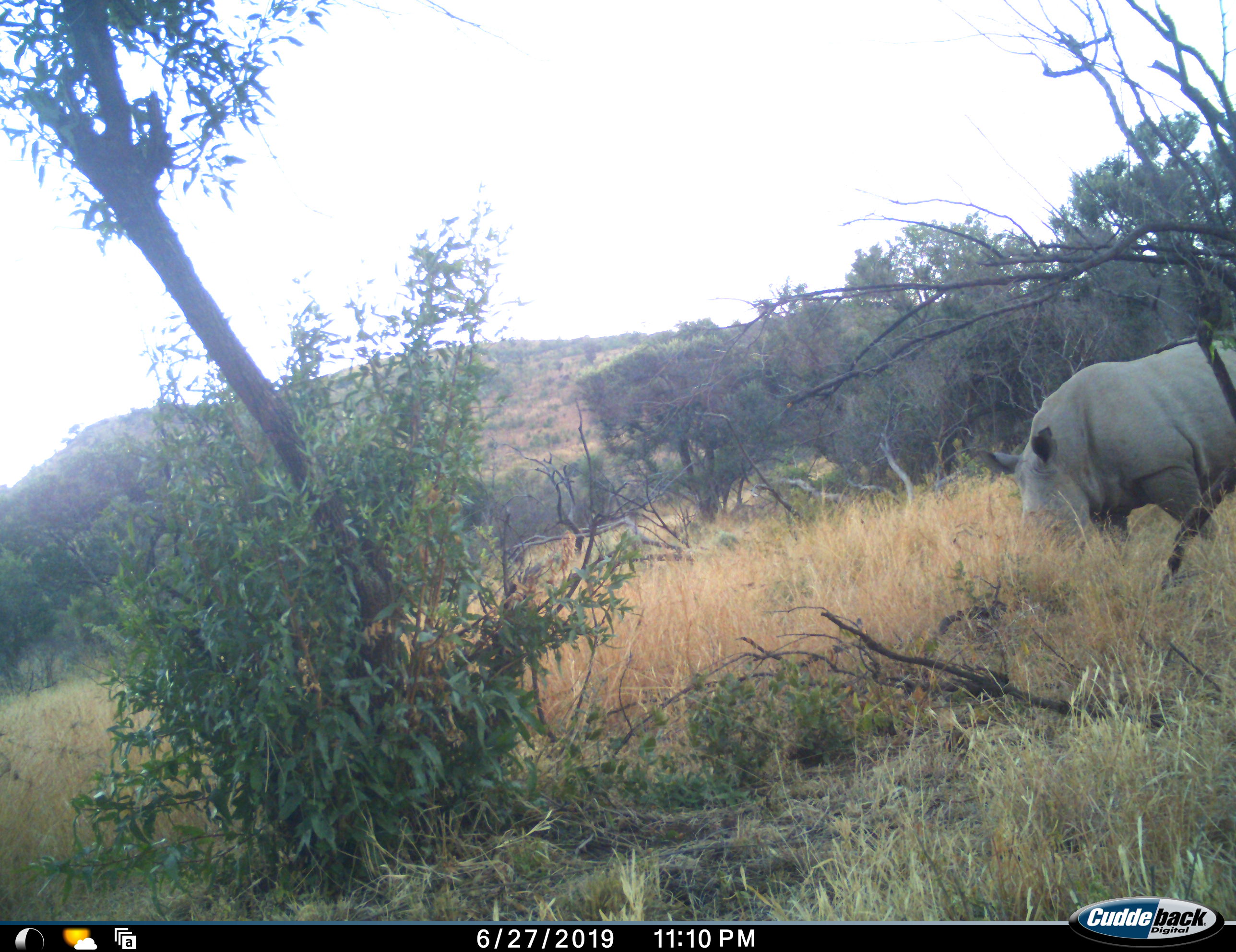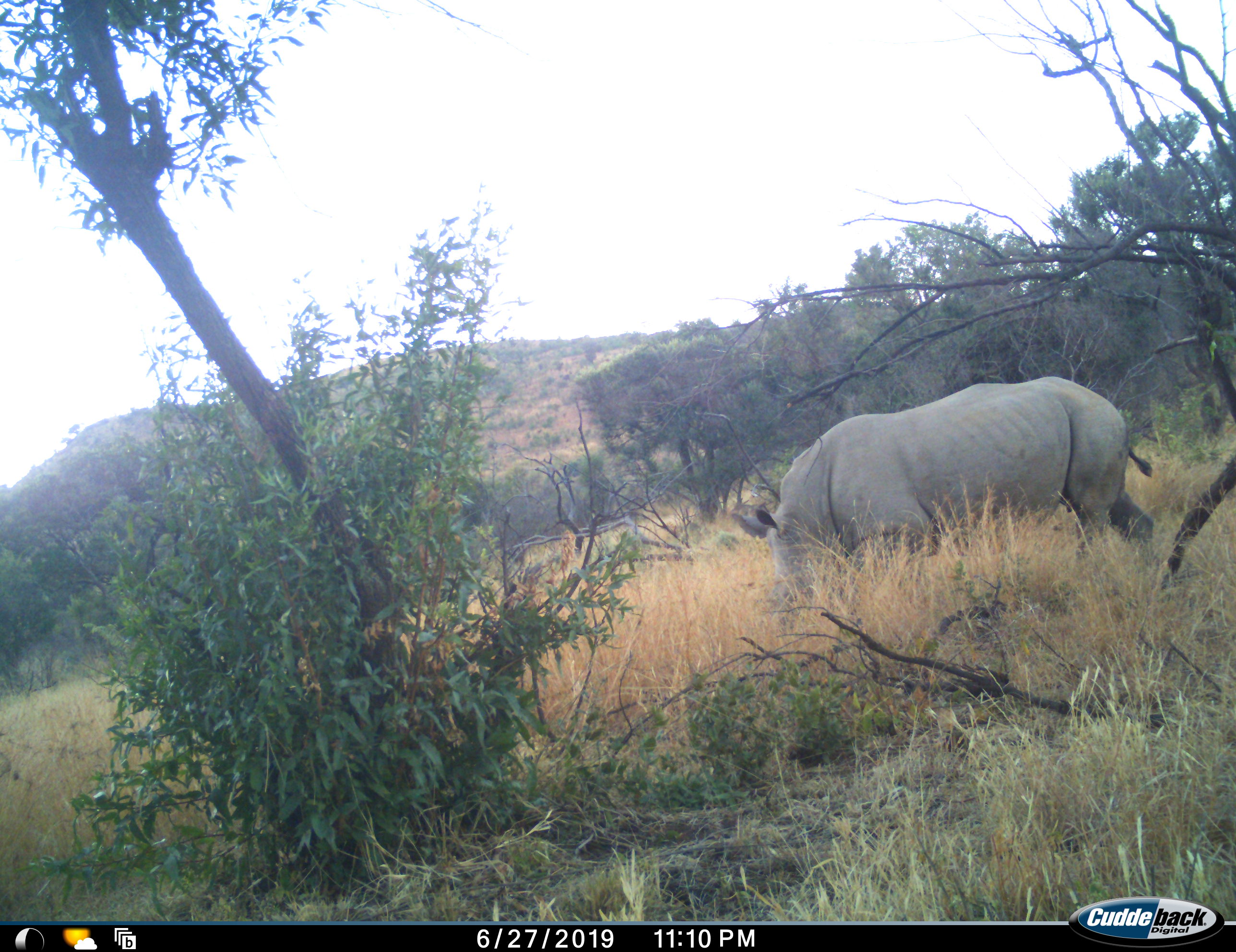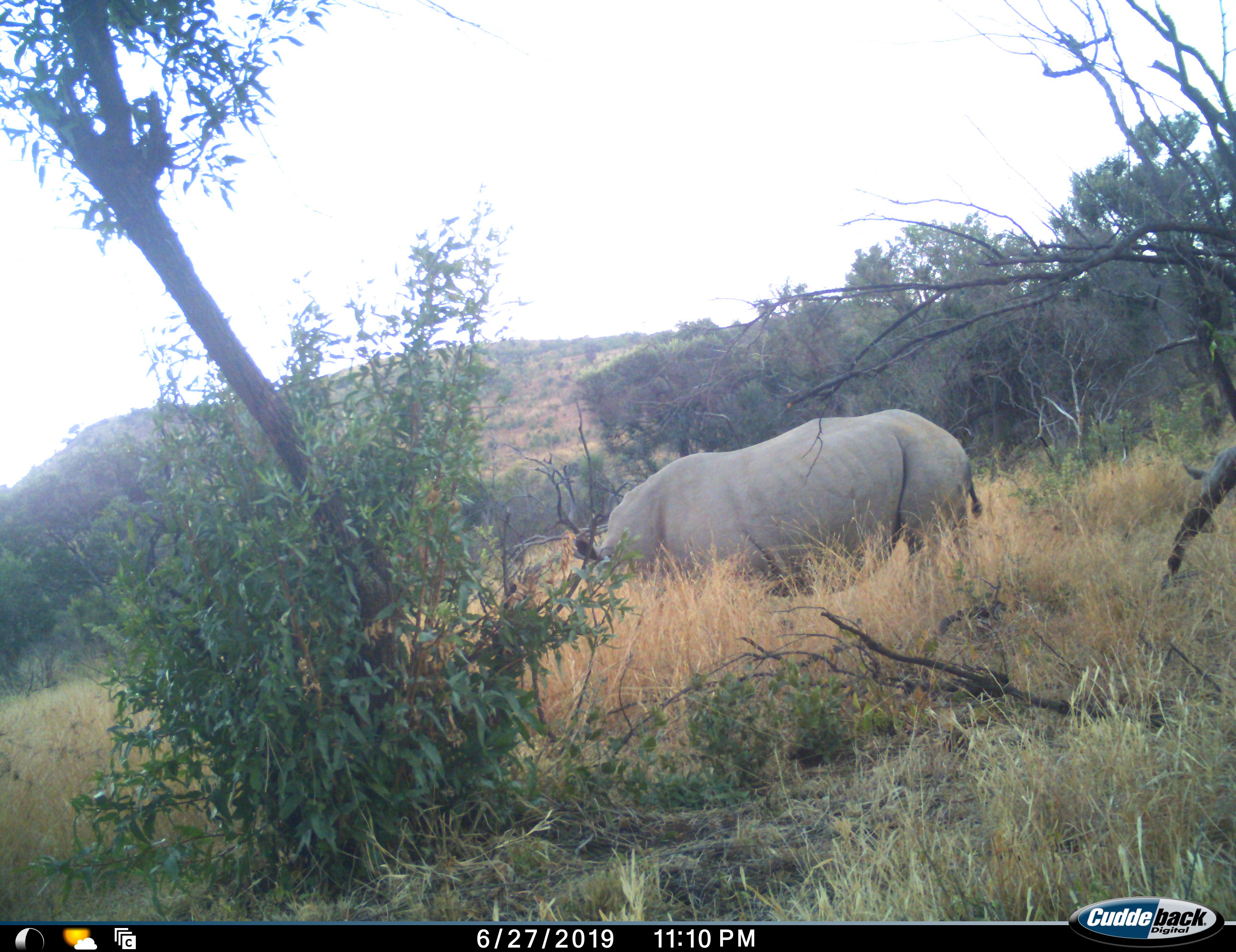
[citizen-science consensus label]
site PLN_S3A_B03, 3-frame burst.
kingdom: Animalia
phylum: Chordata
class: Mammalia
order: Perissodactyla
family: Rhinocerotidae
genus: Ceratotherium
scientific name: Ceratotherium simum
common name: white rhinoceros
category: rhinoceroswhite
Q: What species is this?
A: Rhinoceroswhite (white rhinoceros) (Ceratotherium simum).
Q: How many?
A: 2.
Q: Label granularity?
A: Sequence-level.